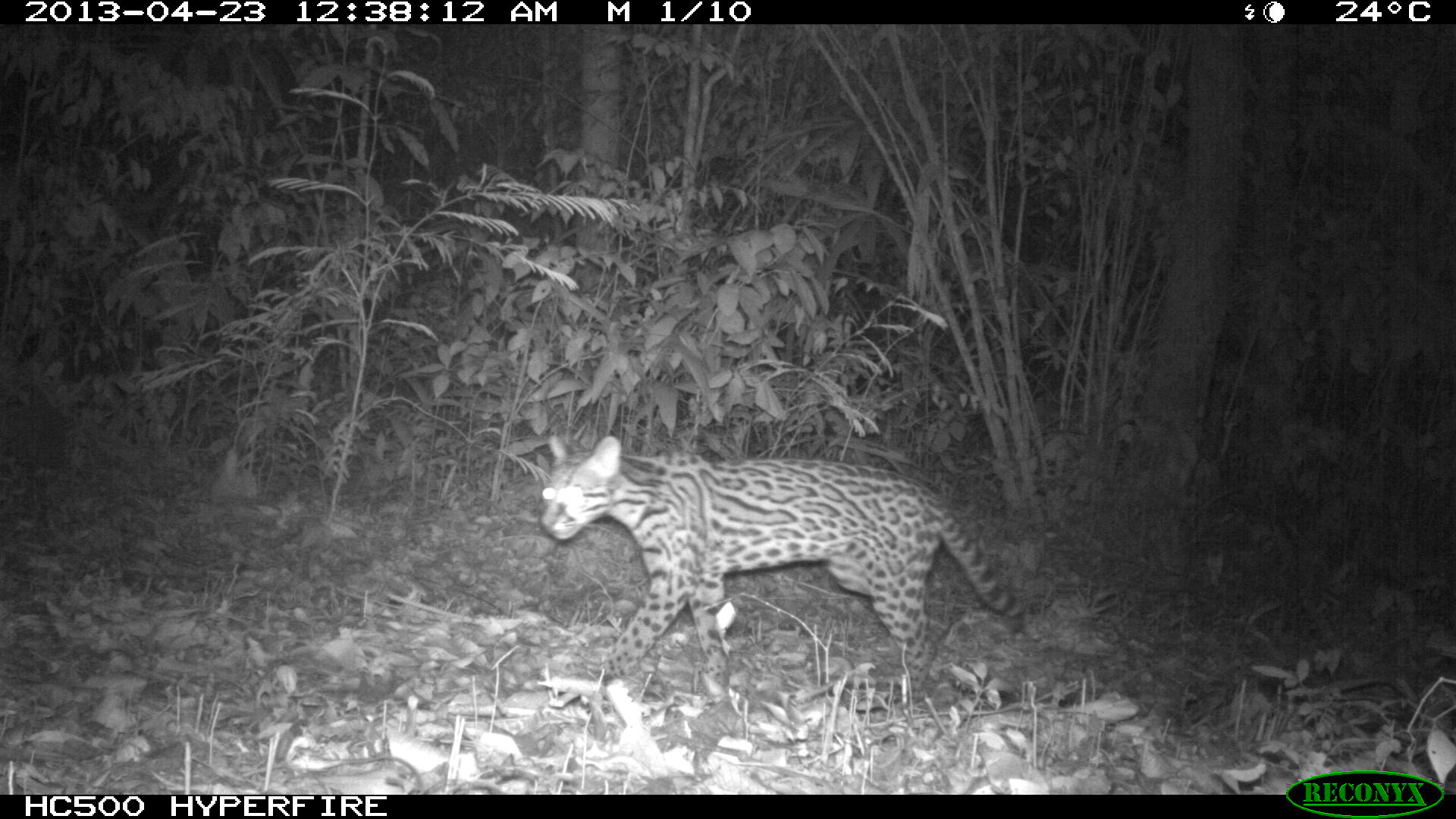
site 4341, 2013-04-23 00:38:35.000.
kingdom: Animalia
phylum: Chordata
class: Mammalia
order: Carnivora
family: Felidae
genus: Leopardus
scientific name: Leopardus pardalis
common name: ocelot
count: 1